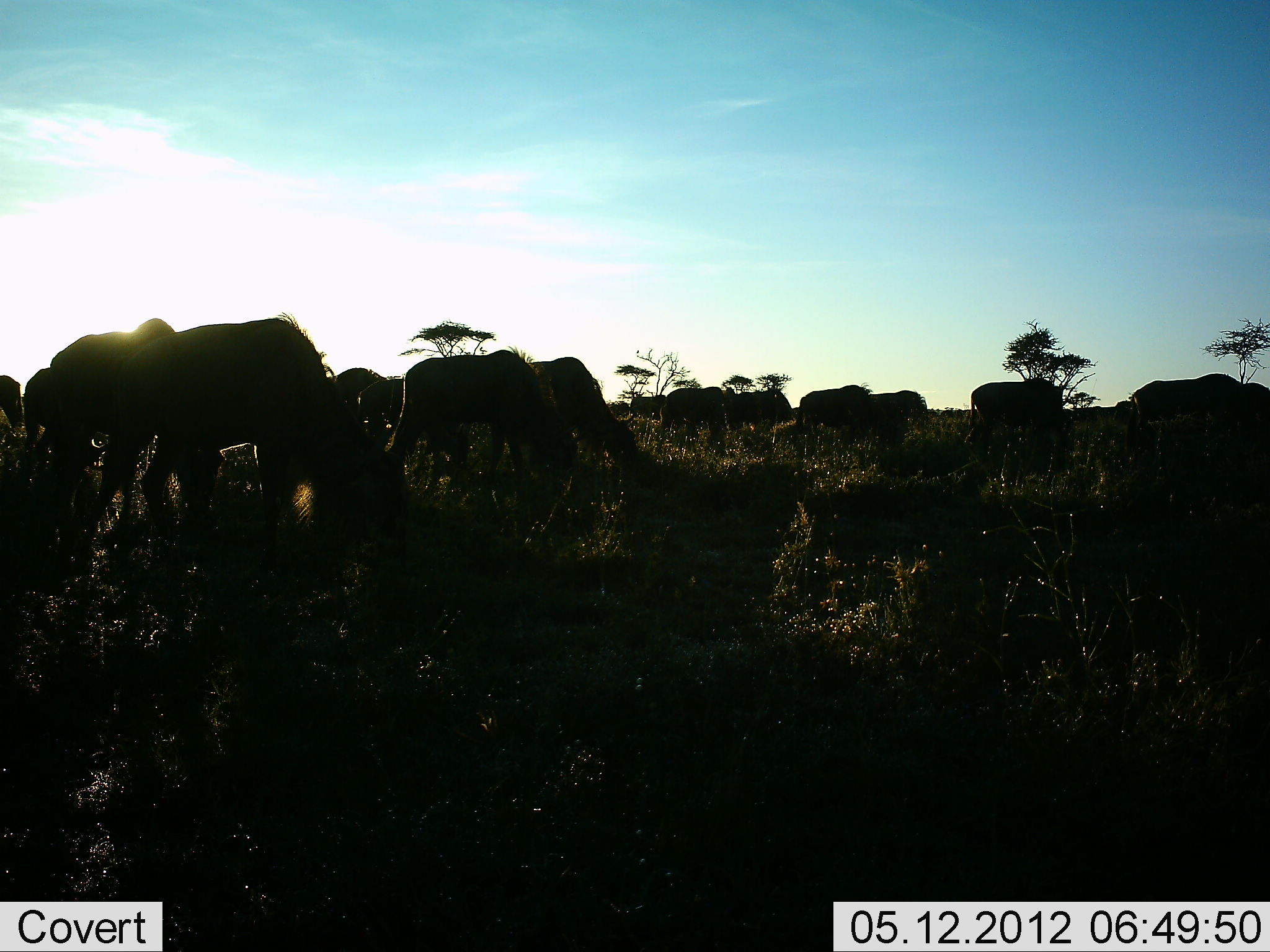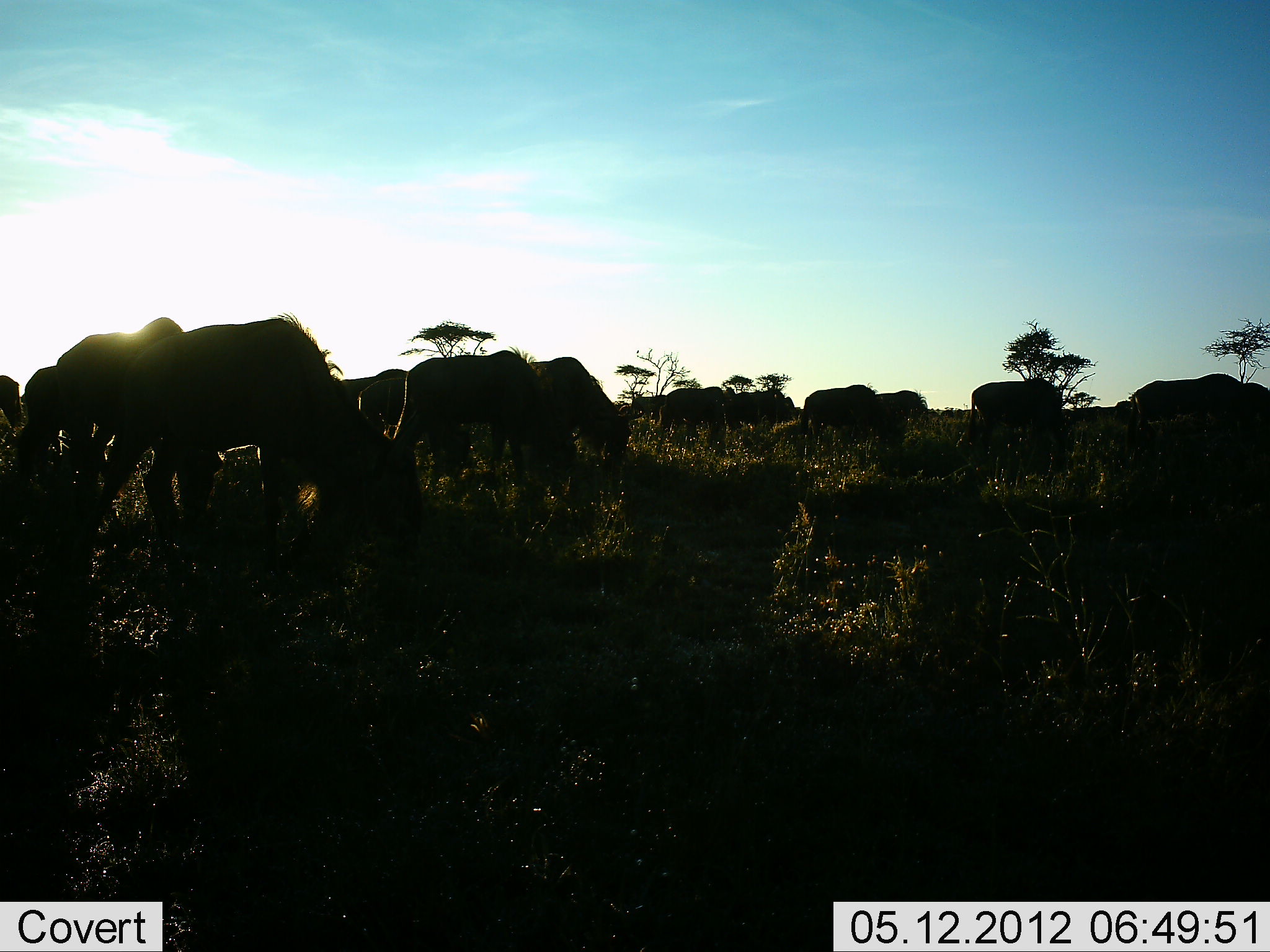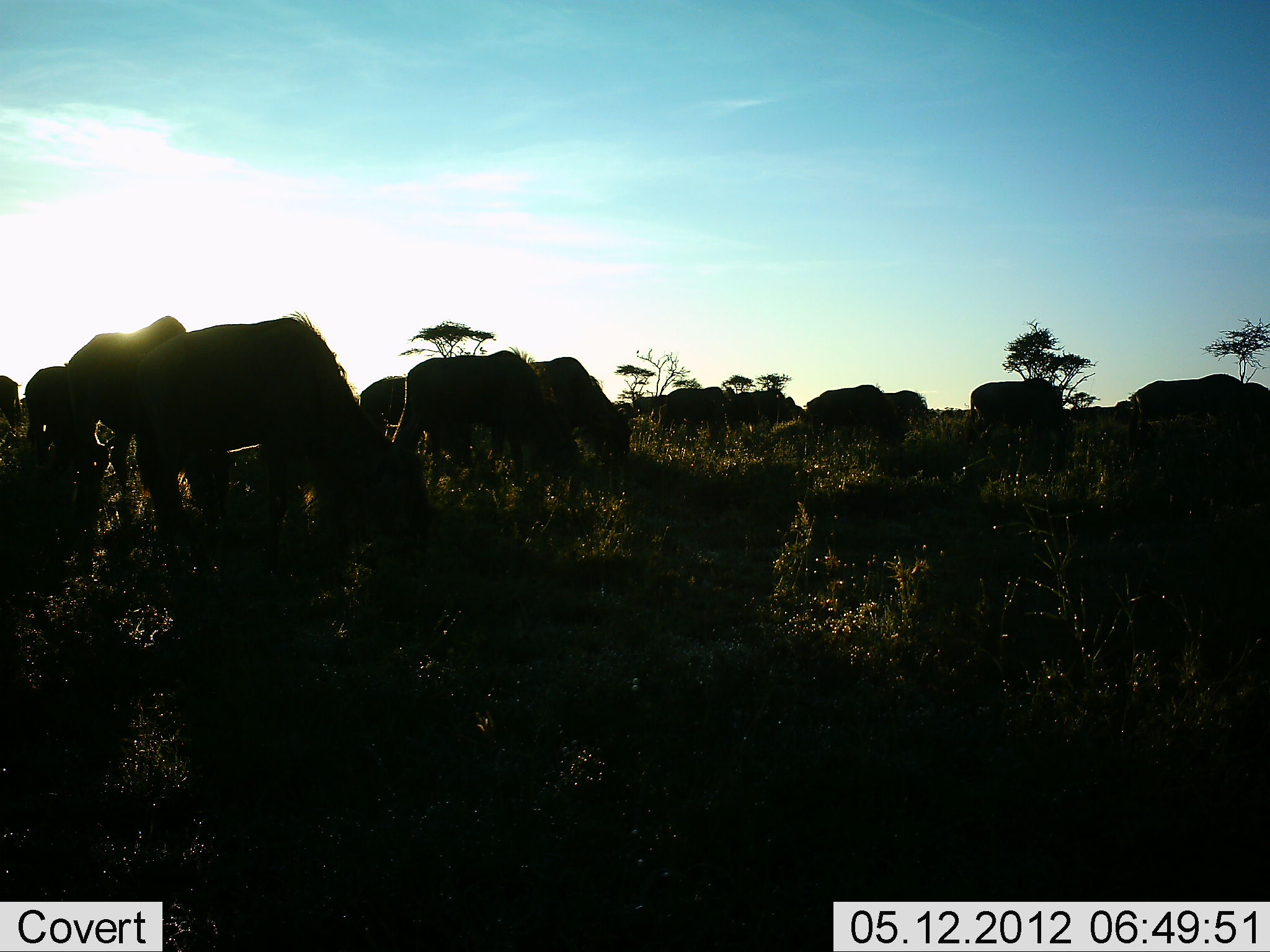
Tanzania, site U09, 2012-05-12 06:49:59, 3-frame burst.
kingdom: Animalia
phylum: Chordata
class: Mammalia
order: Artiodactyla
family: Bovidae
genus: Connochaetes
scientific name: Connochaetes taurinus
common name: blue wildebeest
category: wildebeest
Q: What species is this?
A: Wildebeest (blue wildebeest) (Connochaetes taurinus).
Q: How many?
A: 11-50.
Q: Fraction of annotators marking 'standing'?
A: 30%.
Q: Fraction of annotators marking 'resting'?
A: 0%.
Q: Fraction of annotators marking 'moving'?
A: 20%.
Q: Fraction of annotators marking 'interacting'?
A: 0%.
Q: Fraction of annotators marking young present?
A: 10%.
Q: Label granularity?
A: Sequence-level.